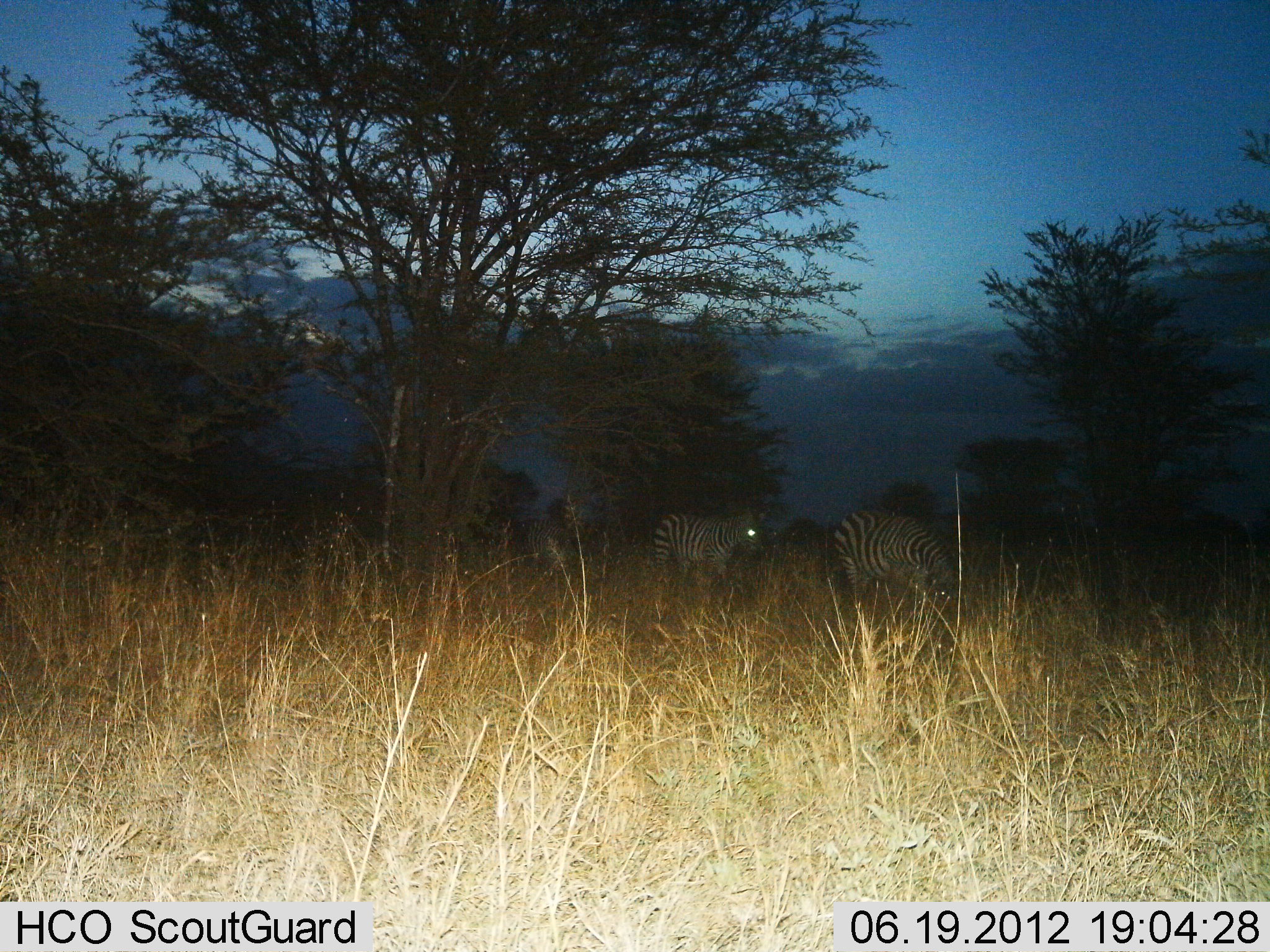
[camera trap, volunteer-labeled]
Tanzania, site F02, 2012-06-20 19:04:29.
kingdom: Animalia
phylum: Chordata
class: Mammalia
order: Perissodactyla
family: Equidae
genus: Equus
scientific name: Equus quagga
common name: plains zebra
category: zebra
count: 2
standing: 90%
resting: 0%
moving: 0%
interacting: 0%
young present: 0%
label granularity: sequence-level